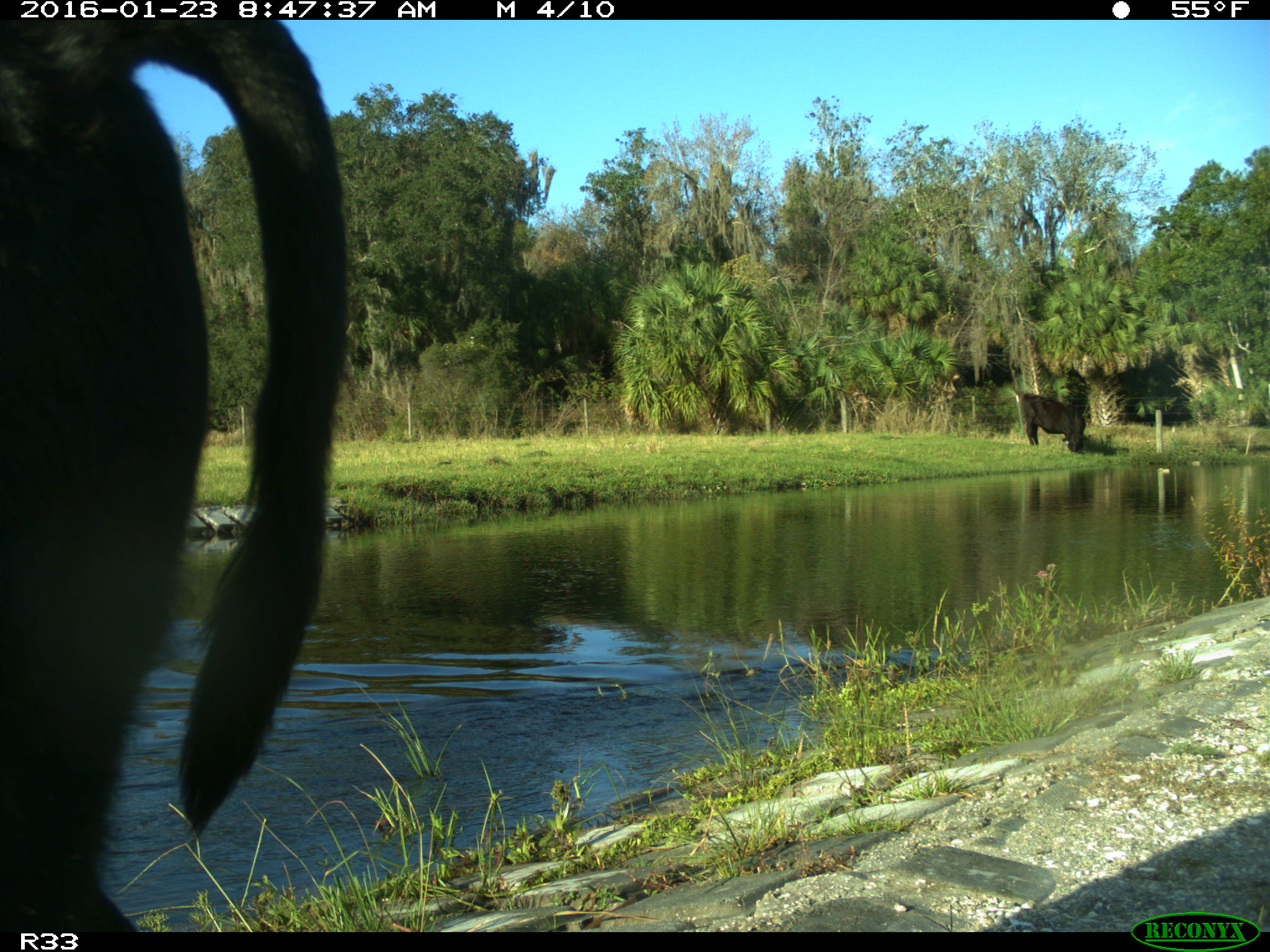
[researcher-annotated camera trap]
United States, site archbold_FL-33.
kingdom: Animalia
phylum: Chordata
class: Mammalia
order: Artiodactyla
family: Bovidae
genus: Bos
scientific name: Bos taurus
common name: domestic cow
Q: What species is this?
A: Bos taurus (domestic cow).